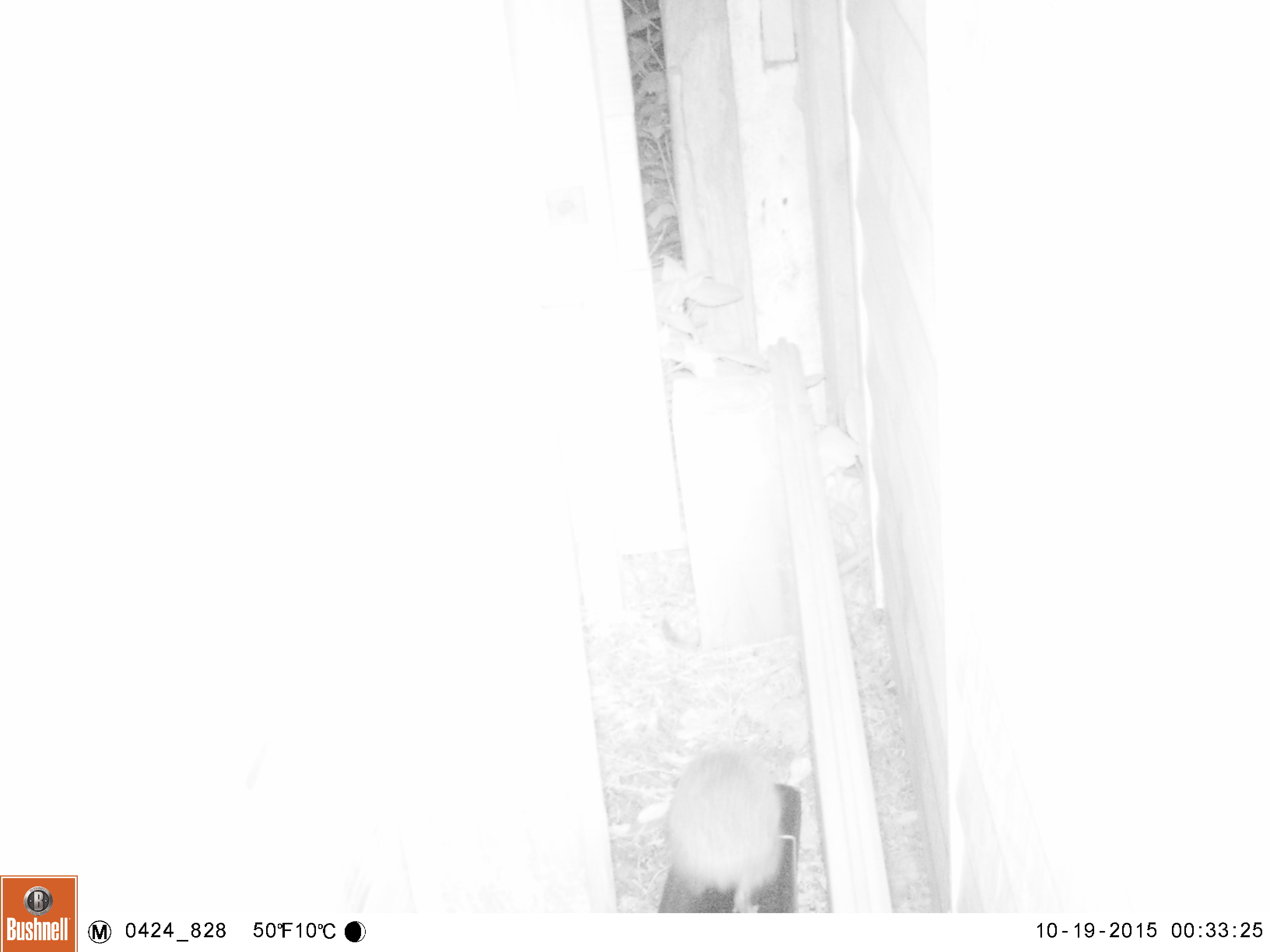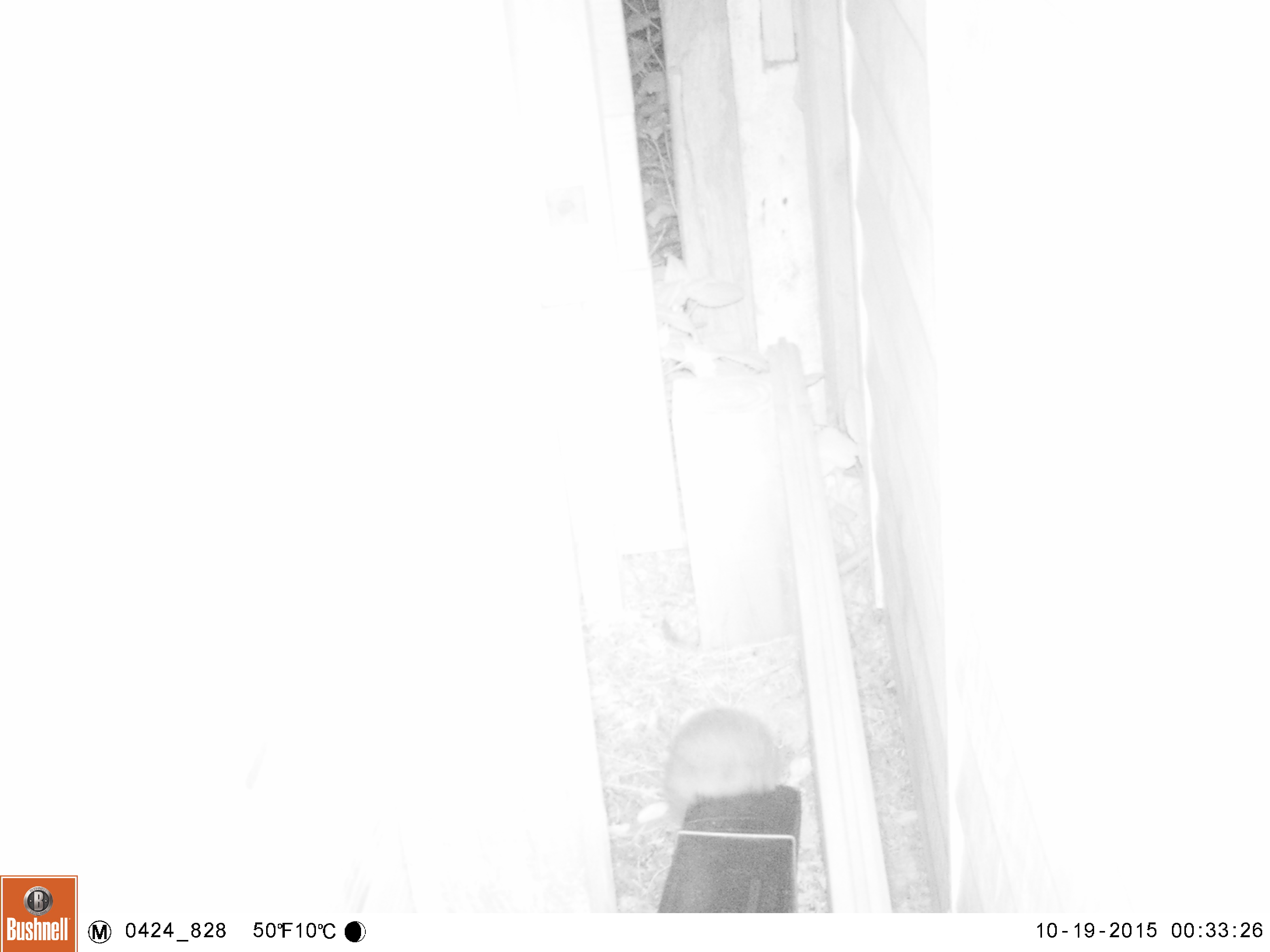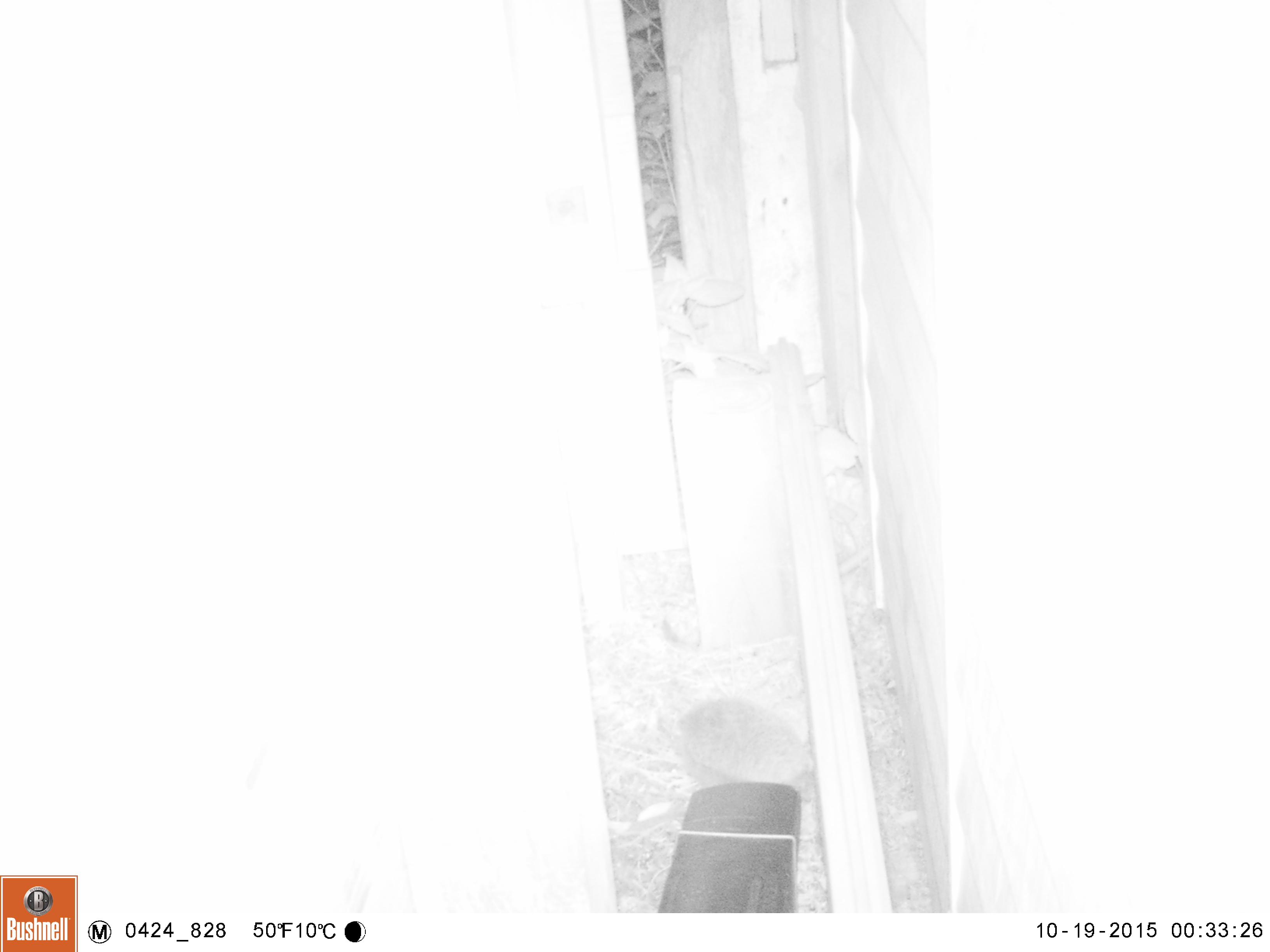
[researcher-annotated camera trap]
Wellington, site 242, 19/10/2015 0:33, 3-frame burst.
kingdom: Animalia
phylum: Chordata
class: Mammalia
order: Eulipotyphla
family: Erinaceidae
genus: Erinaceus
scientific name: Erinaceus europaeus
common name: hedgehog